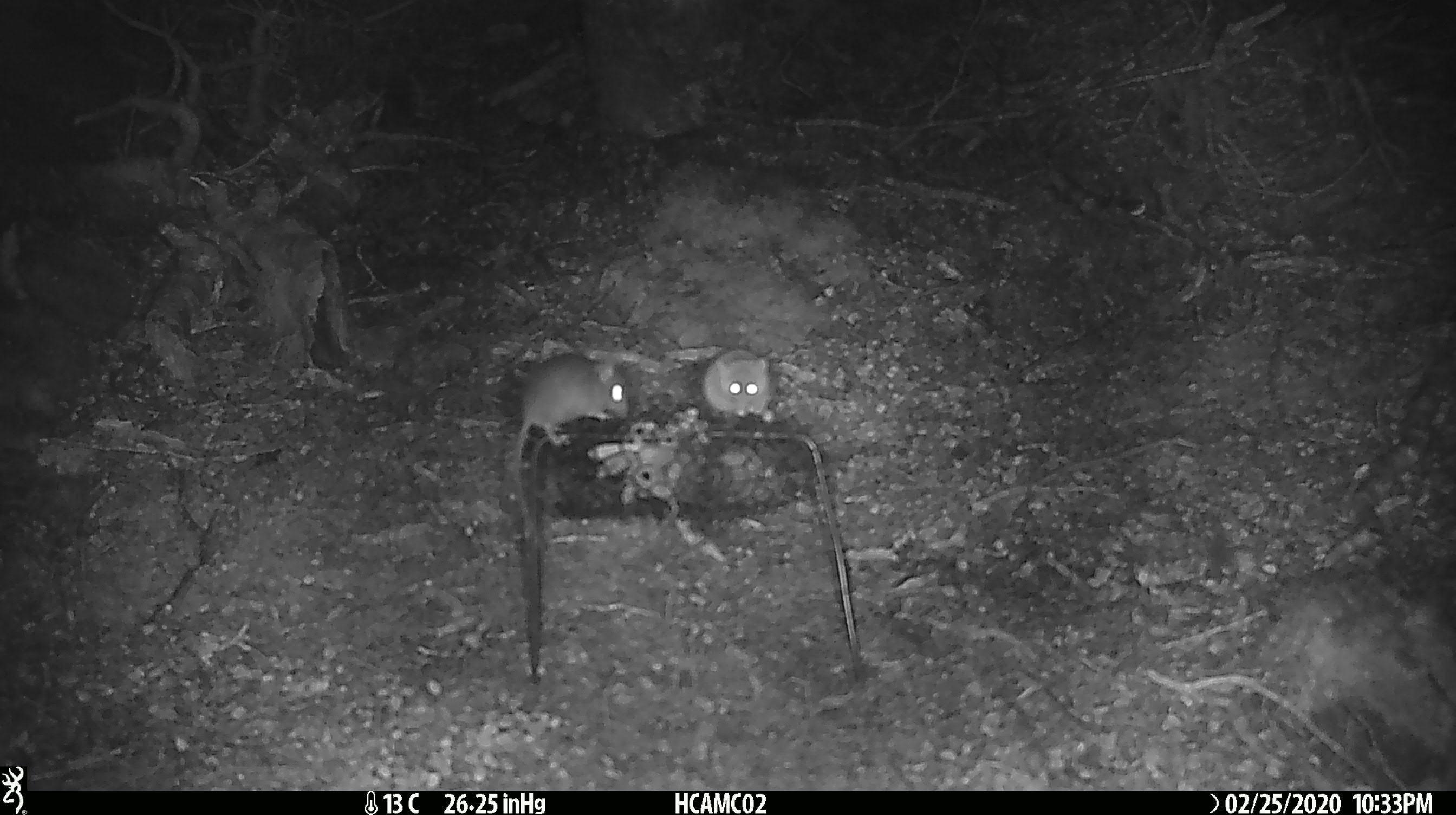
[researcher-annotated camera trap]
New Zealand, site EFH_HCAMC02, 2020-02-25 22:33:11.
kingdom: Animalia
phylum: Chordata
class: Mammalia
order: Rodentia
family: Muridae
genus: Mus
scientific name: Mus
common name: mouse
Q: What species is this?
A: Mouse (Mus).